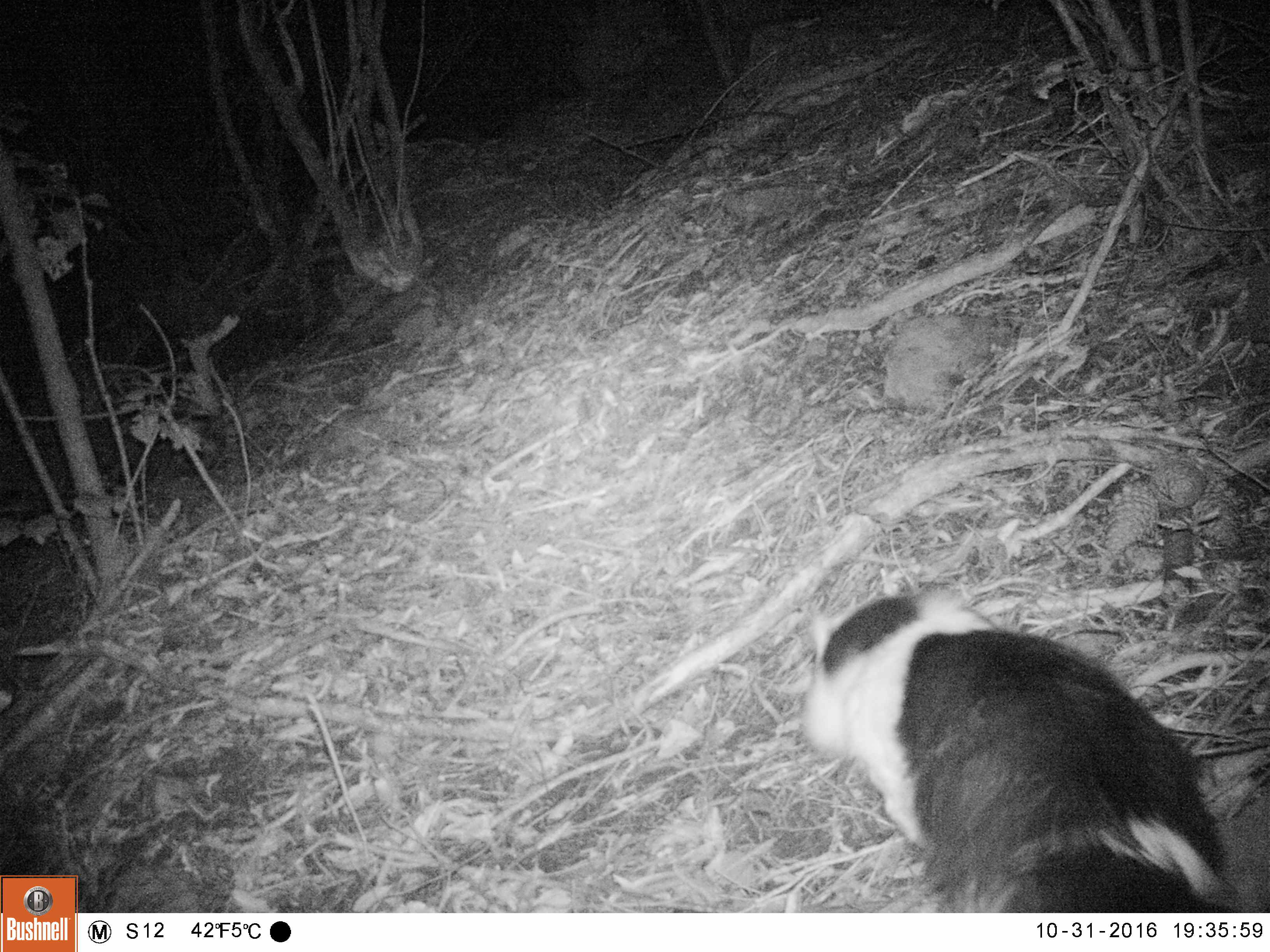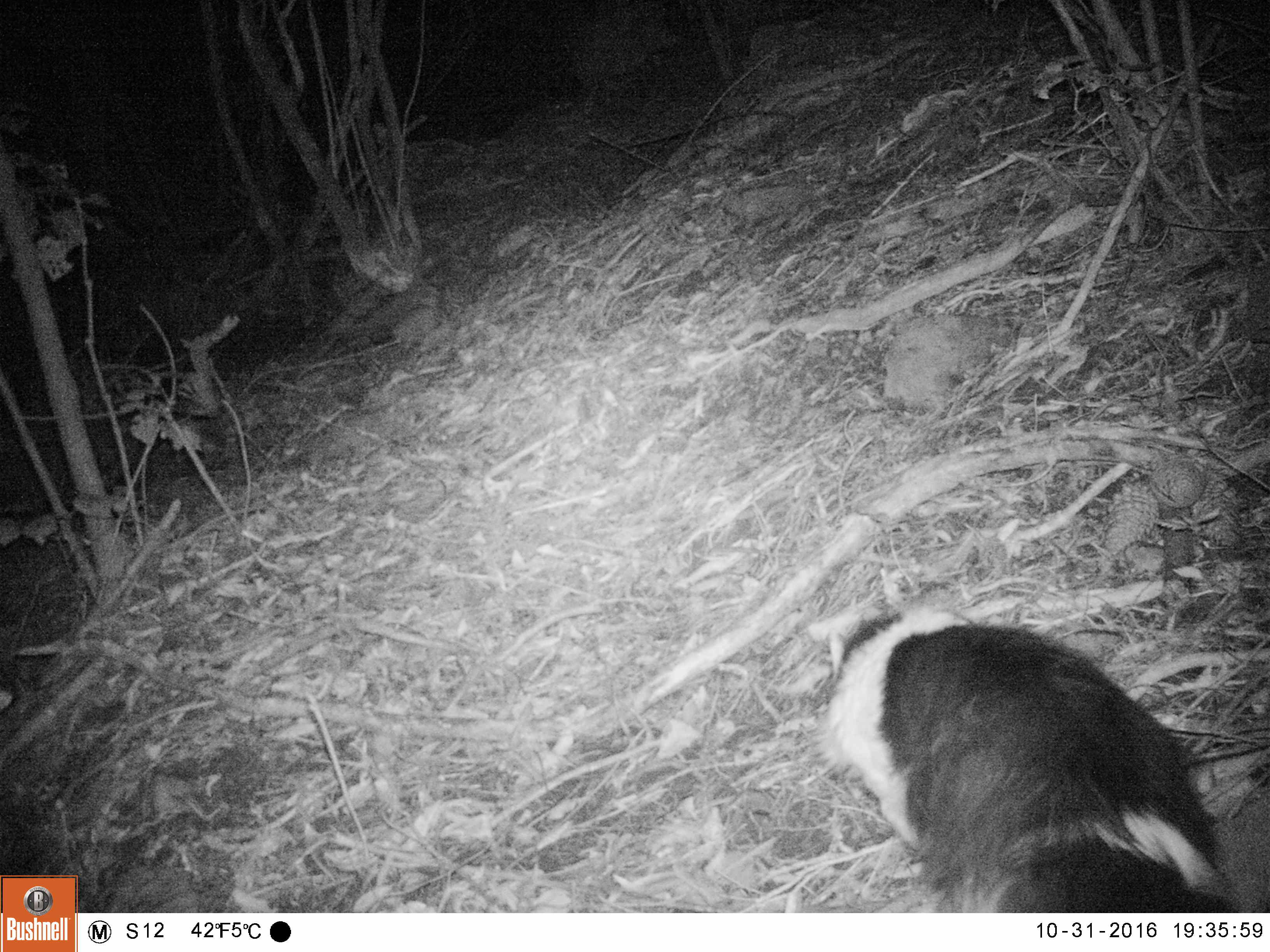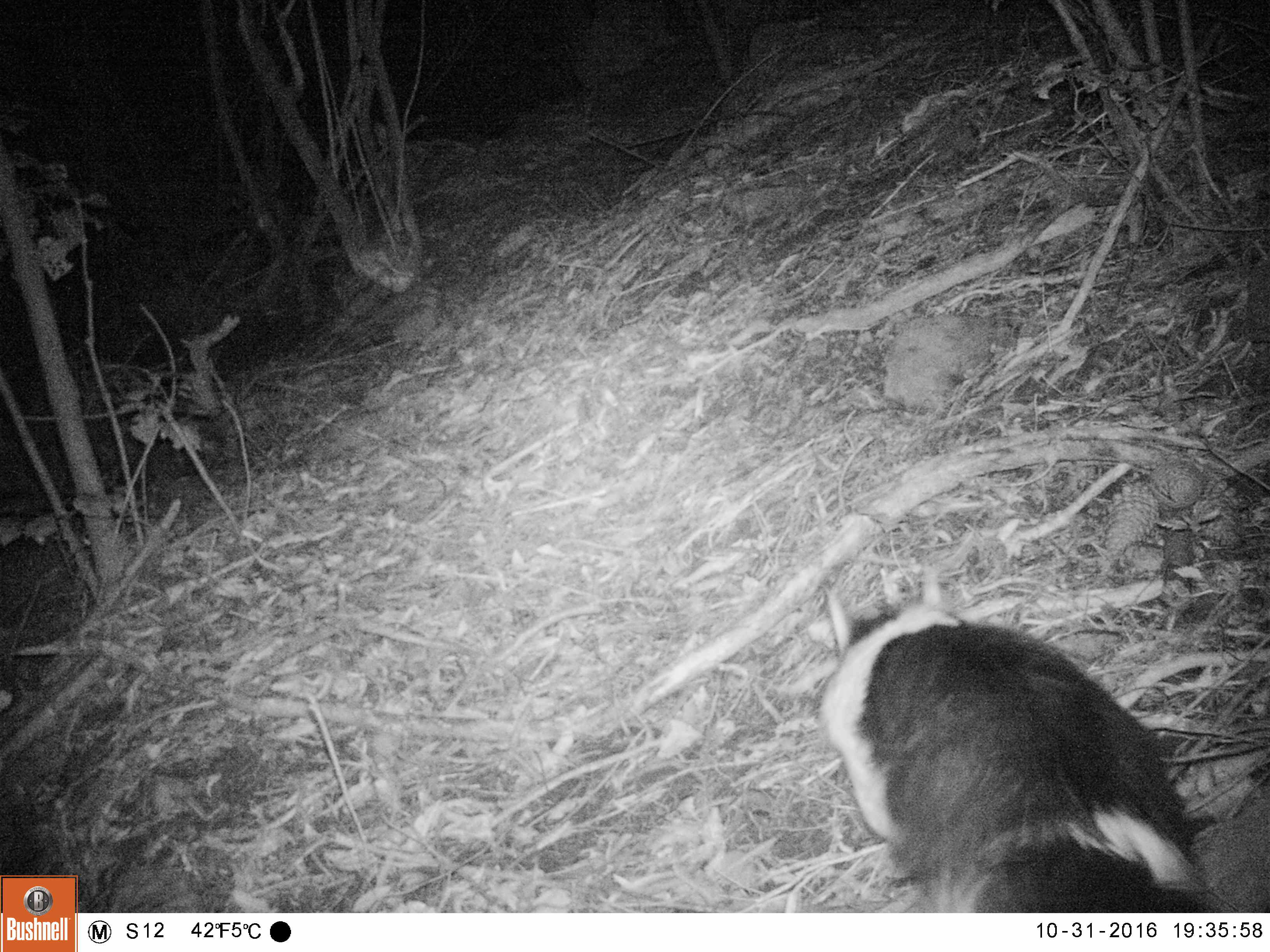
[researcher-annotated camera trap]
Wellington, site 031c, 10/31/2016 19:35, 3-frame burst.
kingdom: Animalia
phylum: Chordata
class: Mammalia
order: Carnivora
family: Felidae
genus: Felis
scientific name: Felis catus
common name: cat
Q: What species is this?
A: Cat (Felis catus).